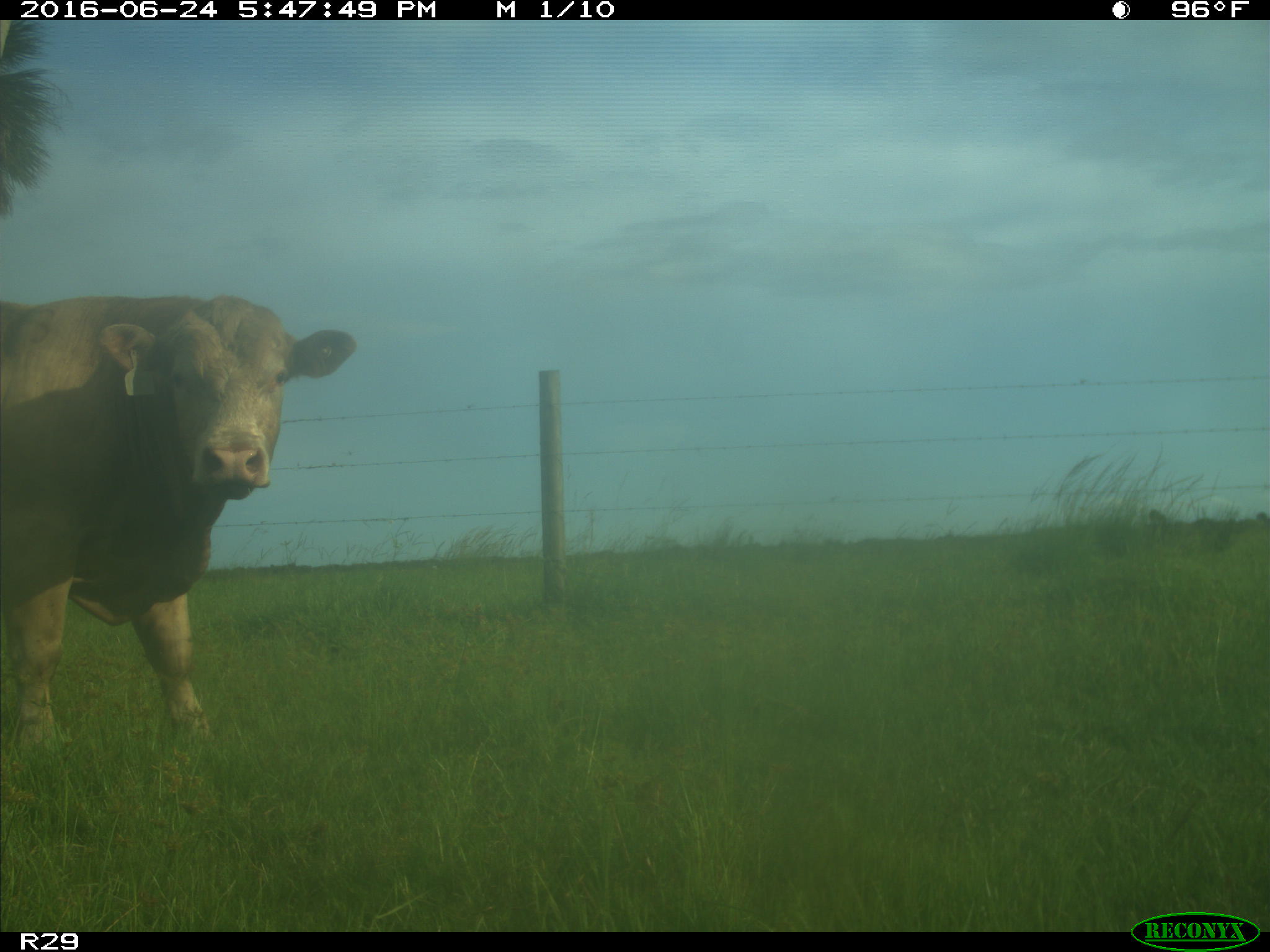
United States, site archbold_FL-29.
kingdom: Animalia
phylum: Chordata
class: Mammalia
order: Artiodactyla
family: Bovidae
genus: Bos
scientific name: Bos taurus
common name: domestic cow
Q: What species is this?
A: Bos taurus (domestic cow).